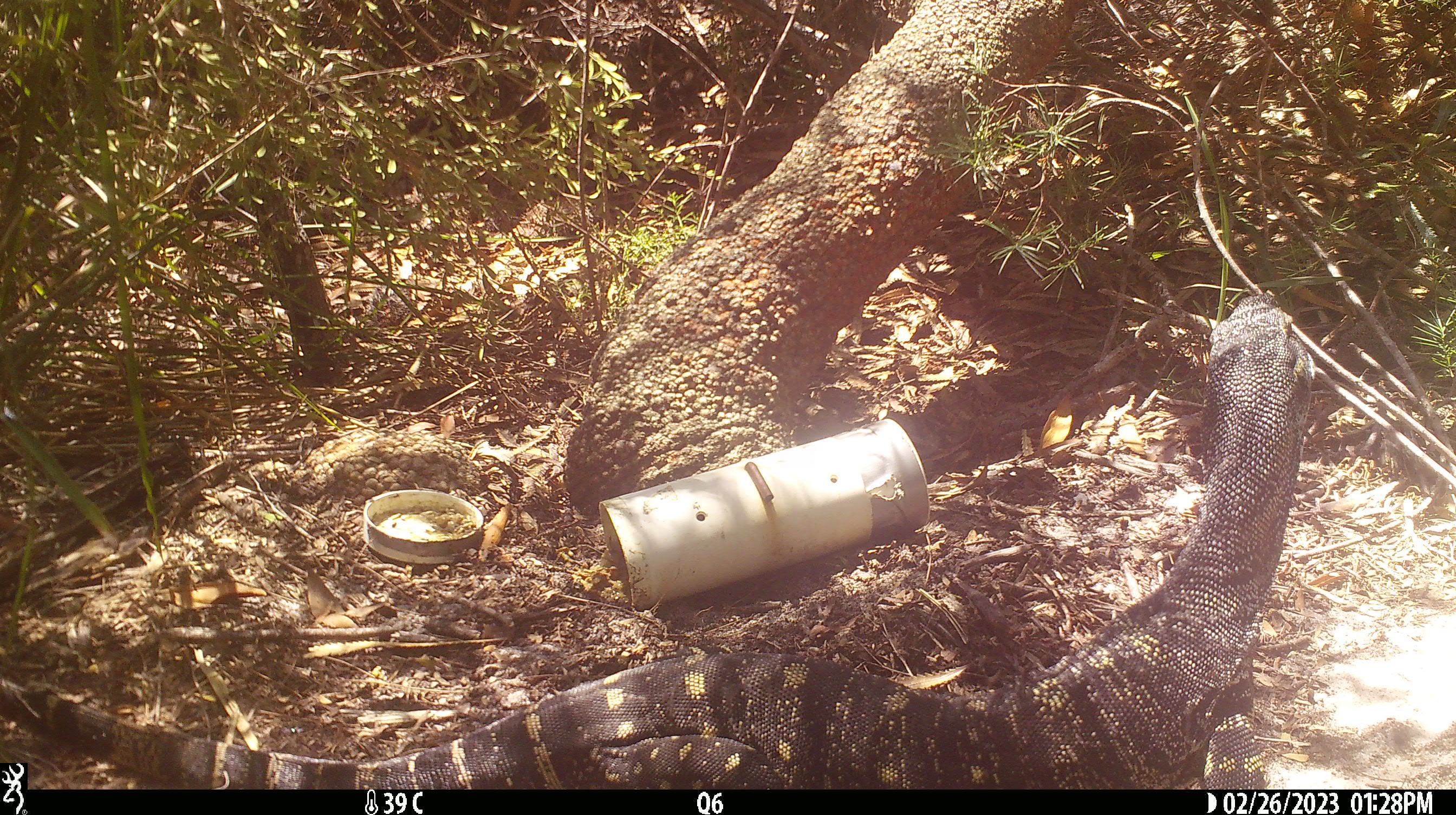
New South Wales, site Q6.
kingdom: Animalia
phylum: Chordata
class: Reptilia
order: Squamata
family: Varanidae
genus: Varanus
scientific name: Varanus varius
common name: lace monitor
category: goanna